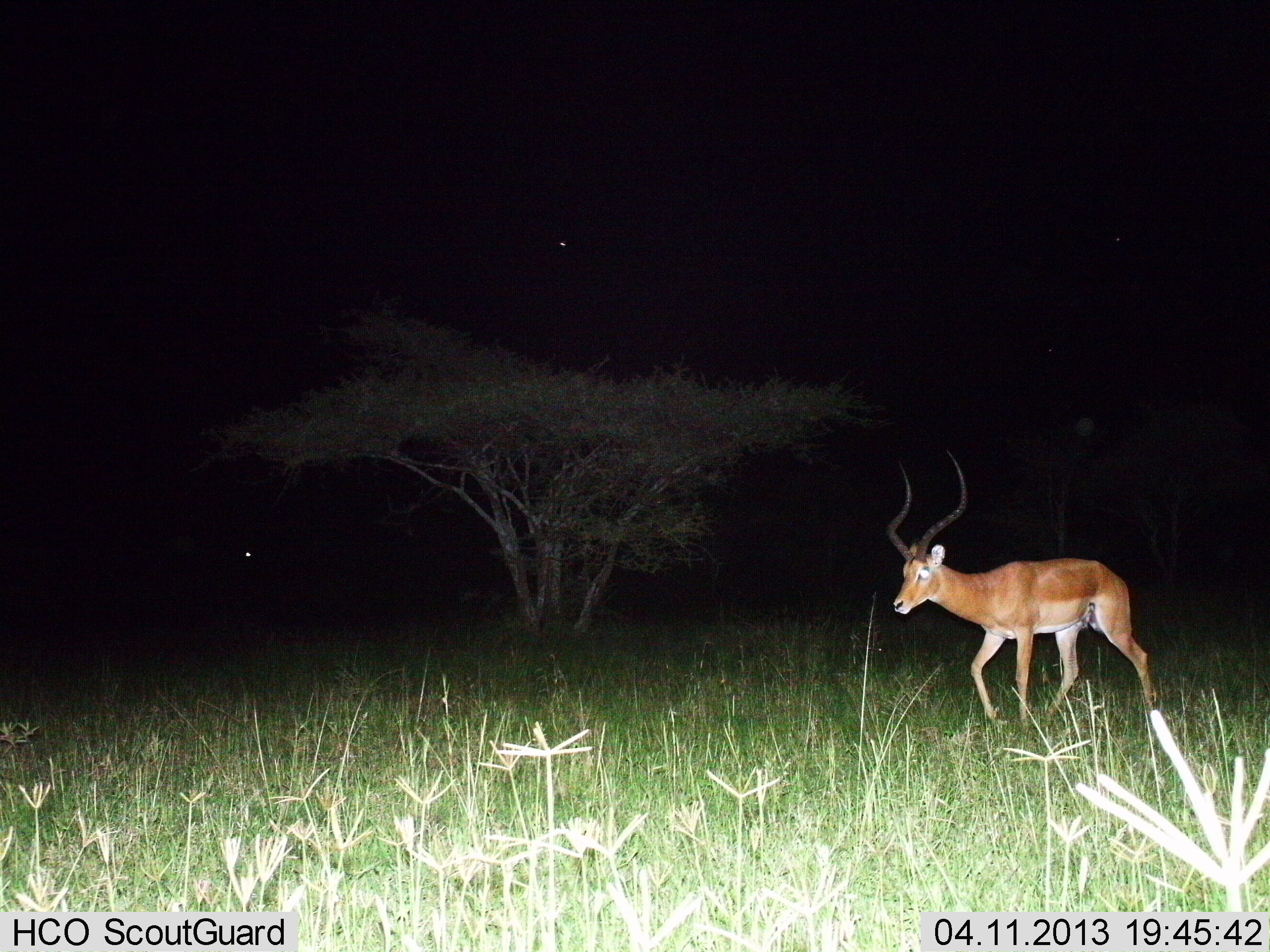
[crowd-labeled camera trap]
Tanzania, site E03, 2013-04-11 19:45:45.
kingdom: Animalia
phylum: Chordata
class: Mammalia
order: Artiodactyla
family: Bovidae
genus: Aepyceros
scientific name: Aepyceros melampus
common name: impala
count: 1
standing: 11%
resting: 0%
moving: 89%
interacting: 0%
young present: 0%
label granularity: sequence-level